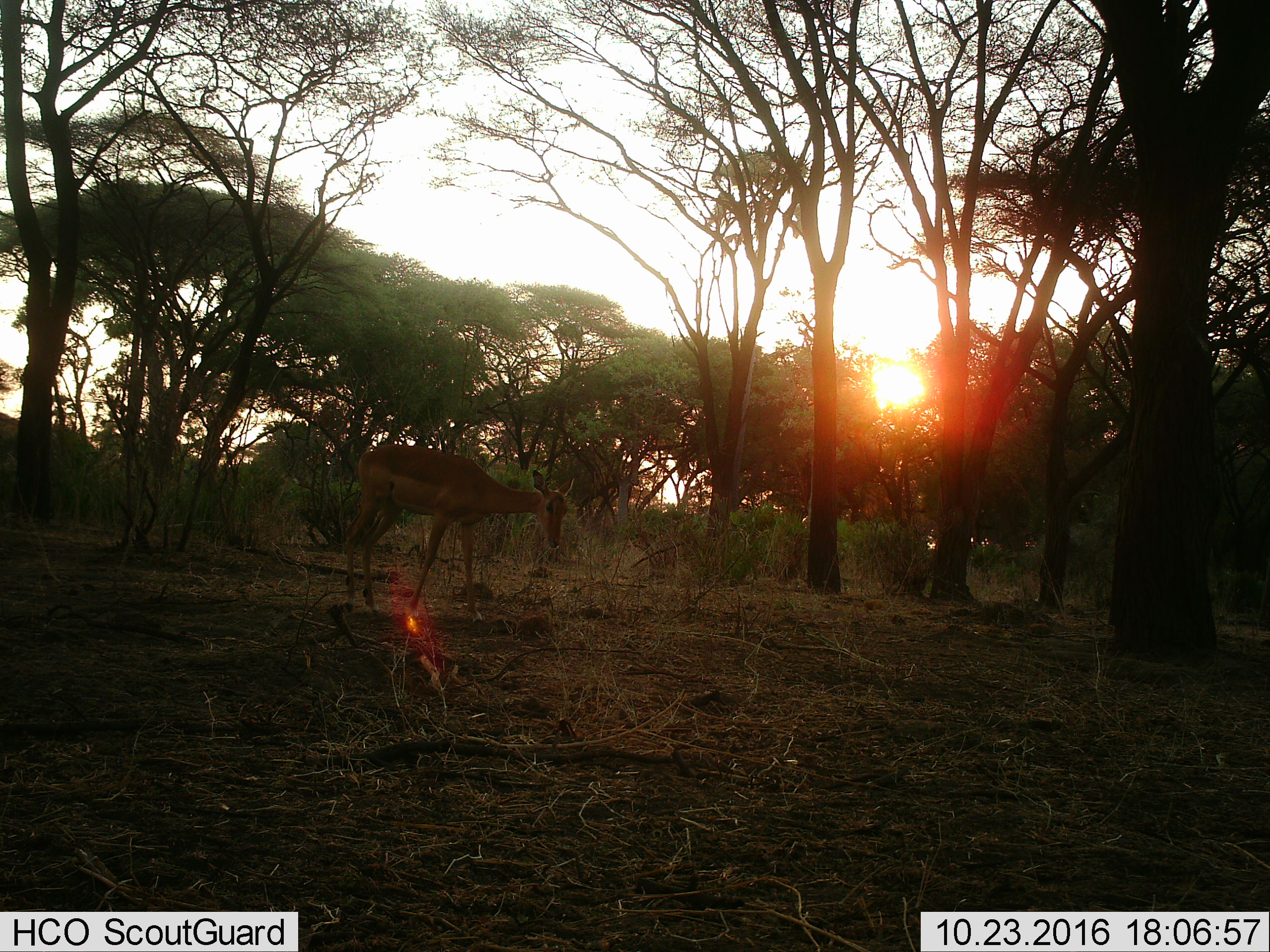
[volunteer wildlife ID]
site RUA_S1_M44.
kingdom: Animalia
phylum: Chordata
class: Mammalia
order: Artiodactyla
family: Bovidae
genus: Aepyceros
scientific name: Aepyceros melampus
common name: impala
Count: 1.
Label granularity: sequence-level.